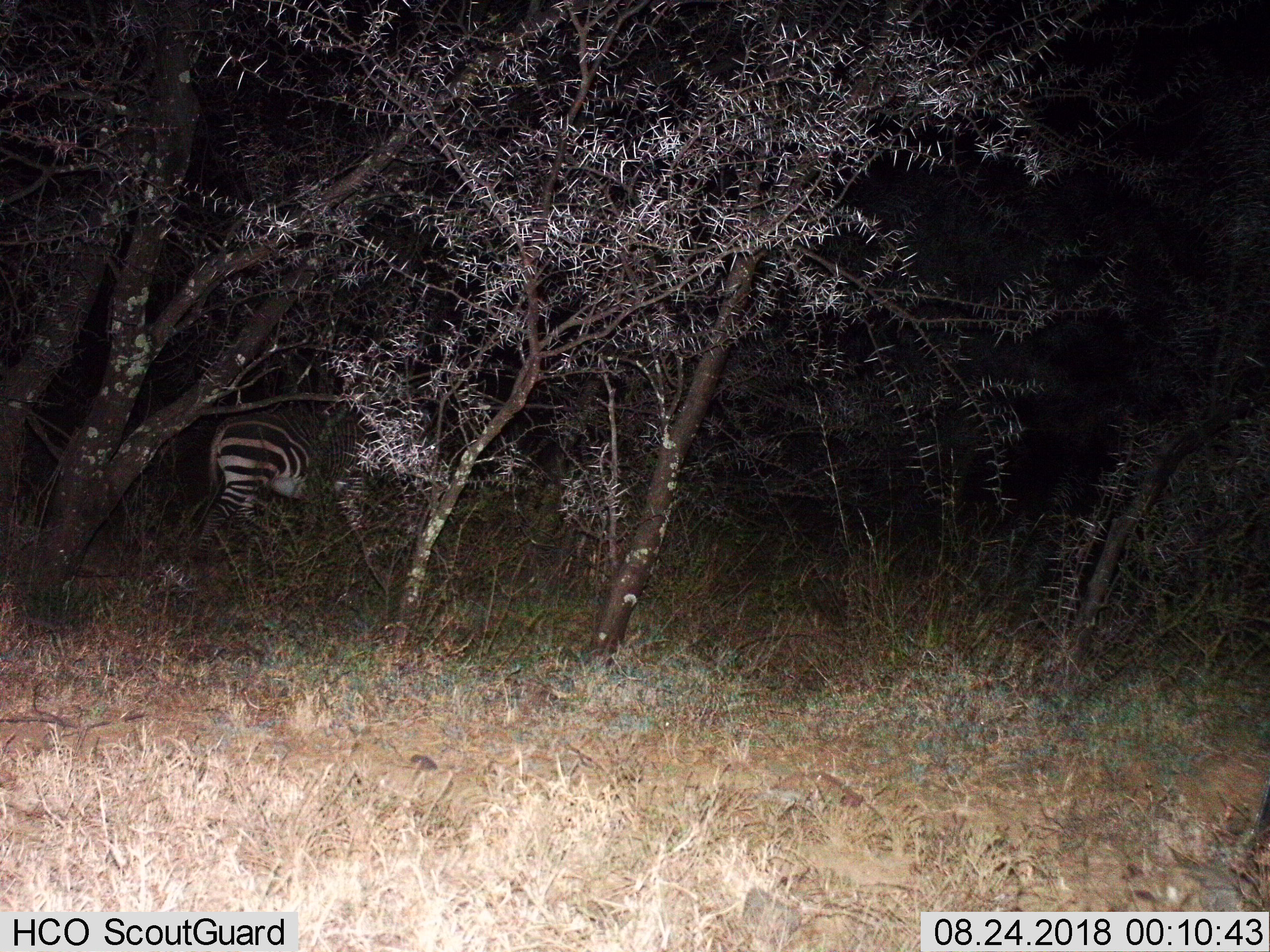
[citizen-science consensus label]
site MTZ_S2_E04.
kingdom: Animalia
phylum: Chordata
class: Mammalia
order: Perissodactyla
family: Equidae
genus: Equus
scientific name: Equus zebra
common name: mountain zebra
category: zebramountain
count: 1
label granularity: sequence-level